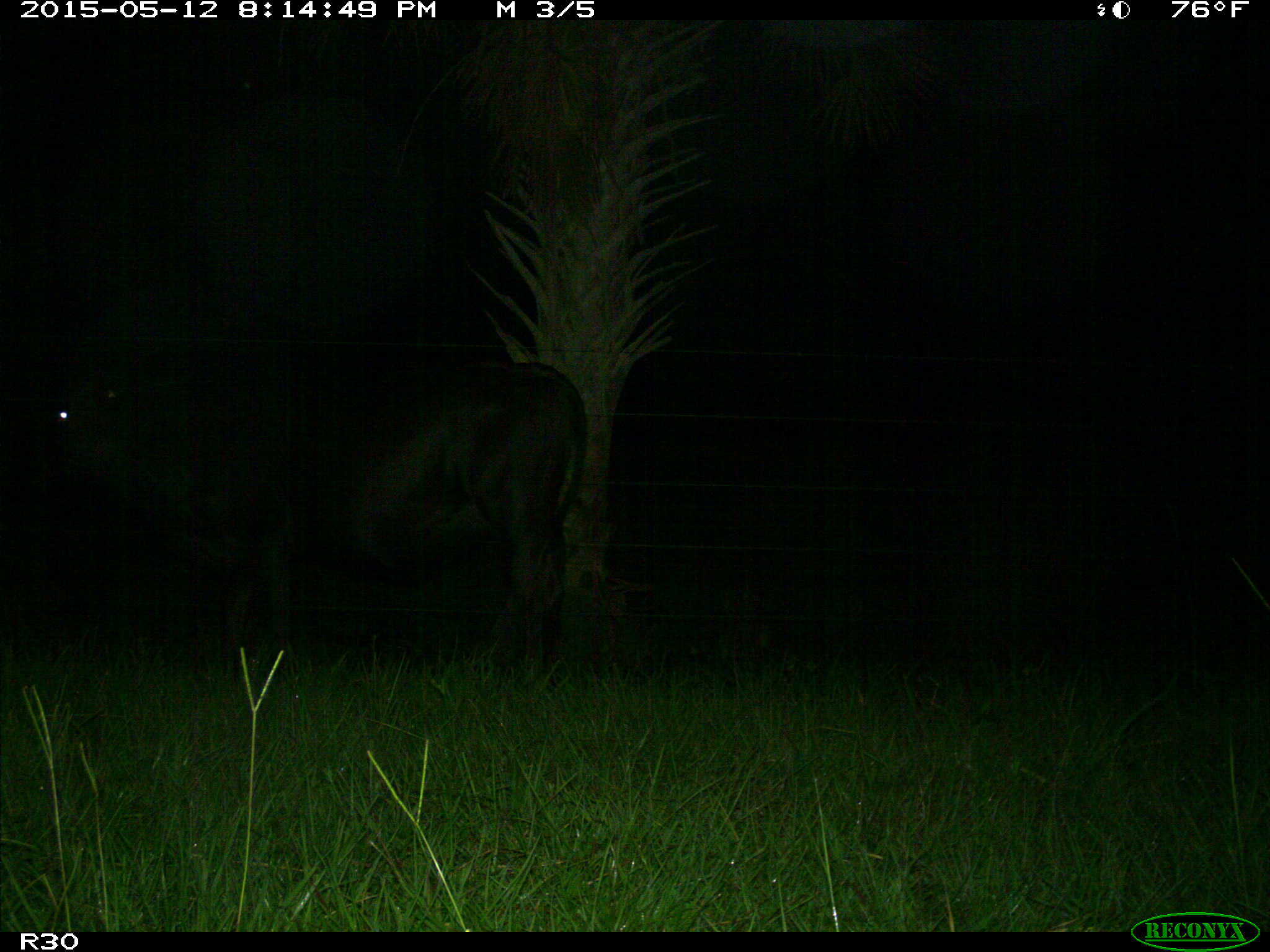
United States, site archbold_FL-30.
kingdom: Animalia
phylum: Chordata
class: Mammalia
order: Artiodactyla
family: Bovidae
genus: Bos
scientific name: Bos taurus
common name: domestic cow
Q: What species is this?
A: Bos taurus (domestic cow).